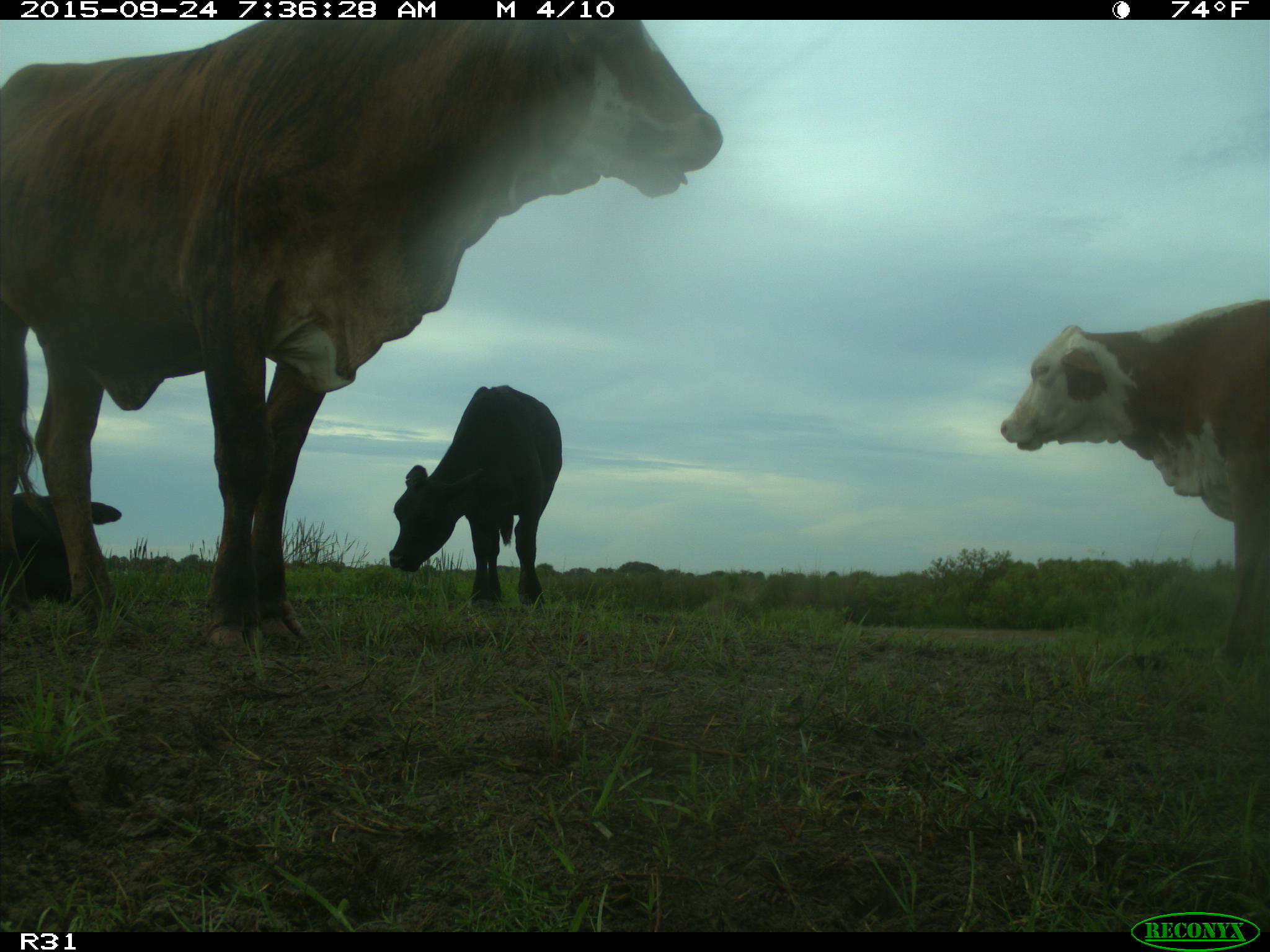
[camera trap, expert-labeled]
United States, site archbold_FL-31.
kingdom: Animalia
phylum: Chordata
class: Mammalia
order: Artiodactyla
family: Bovidae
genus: Bos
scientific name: Bos taurus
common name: domestic cow